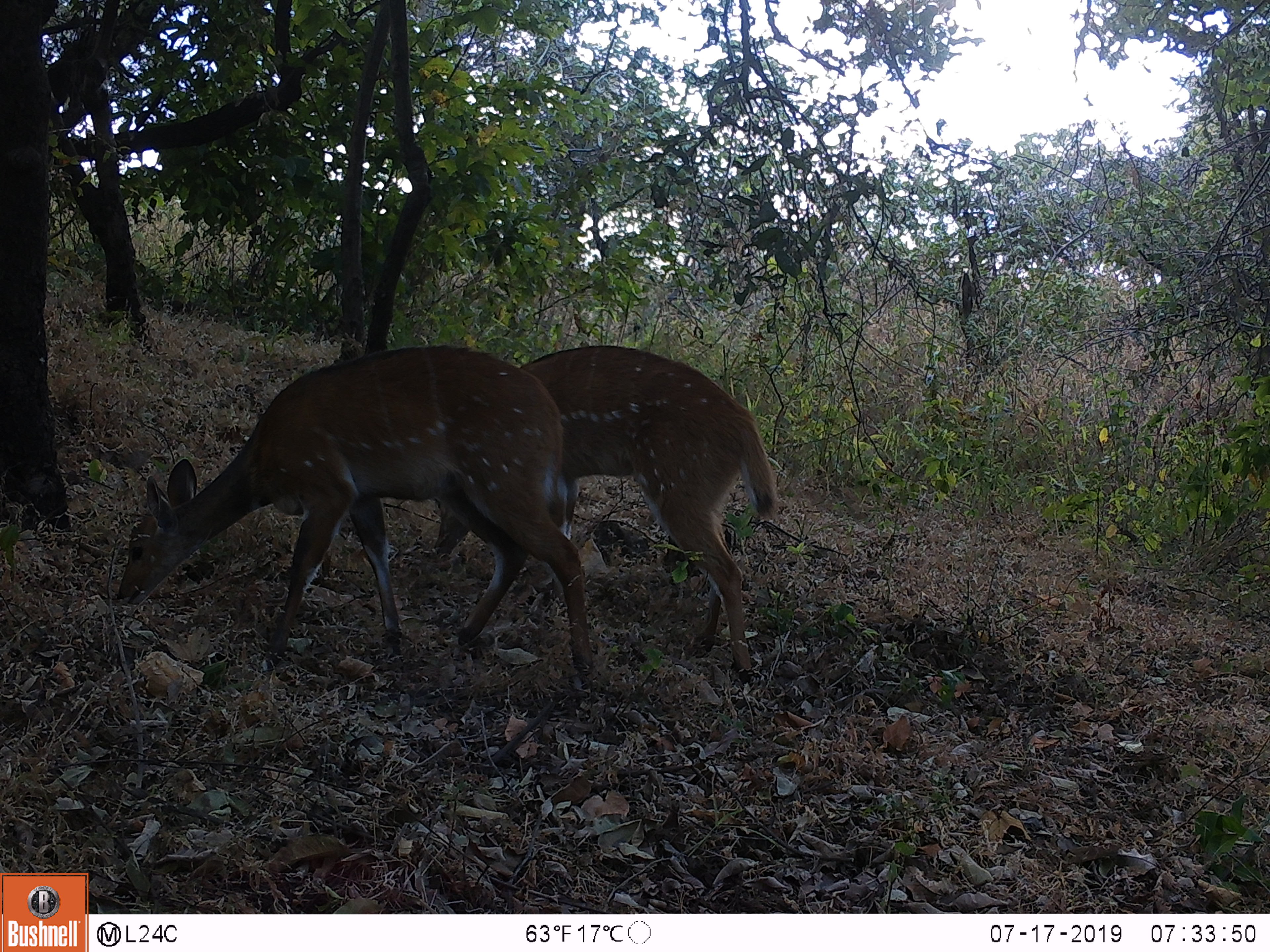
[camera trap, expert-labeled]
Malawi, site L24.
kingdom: Animalia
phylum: Chordata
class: Mammalia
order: Artiodactyla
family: Bovidae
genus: Tragelaphus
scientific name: Tragelaphus sylvaticus sylvaticus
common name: cape bushbuck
Cape bushbuck (Tragelaphus sylvaticus sylvaticus), count 2.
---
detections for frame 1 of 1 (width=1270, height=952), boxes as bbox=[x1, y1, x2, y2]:
cape bushbuck: bbox=[106, 331, 619, 697]; bbox=[483, 342, 798, 687]